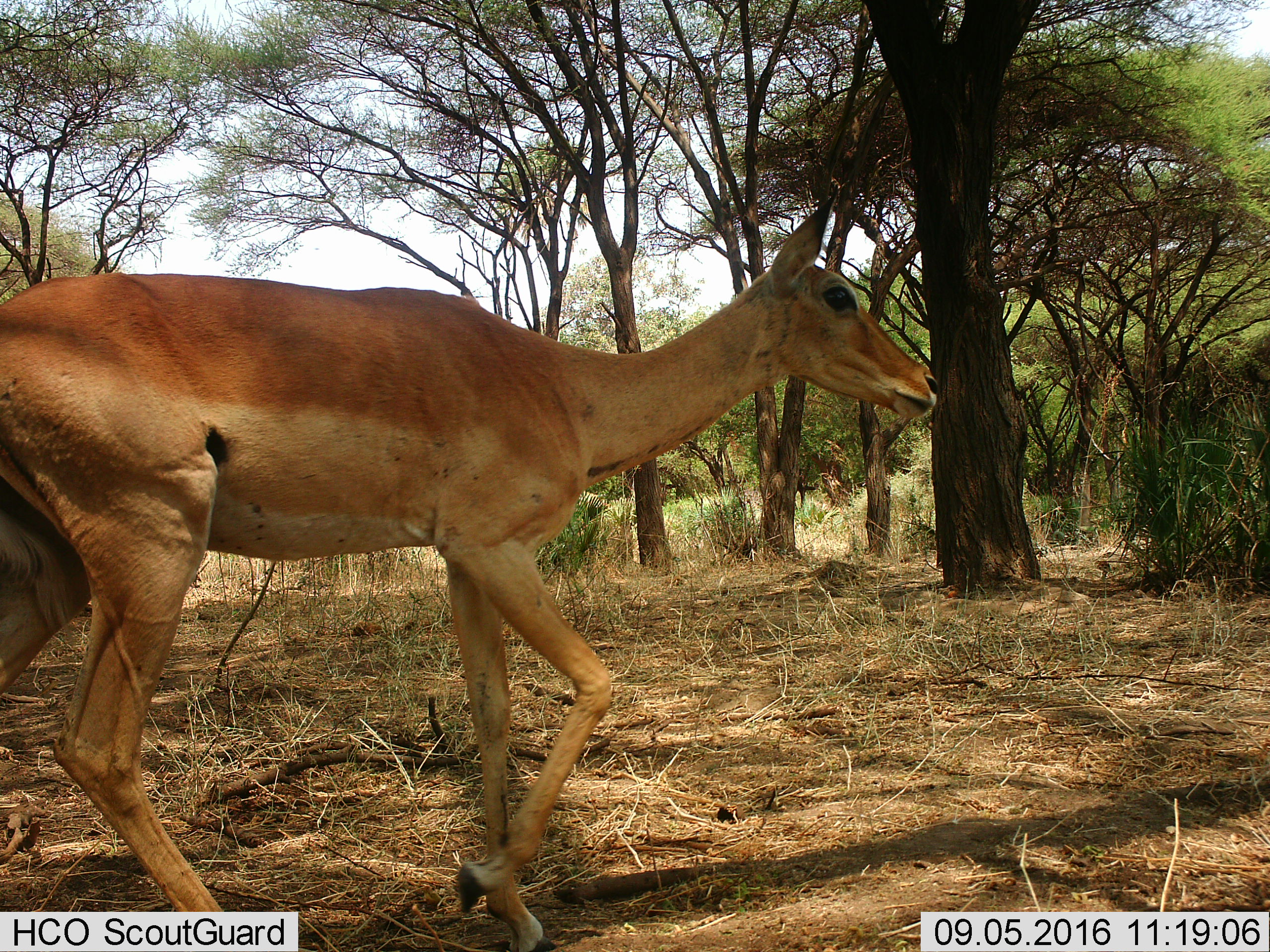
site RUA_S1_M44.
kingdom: Animalia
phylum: Chordata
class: Mammalia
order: Artiodactyla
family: Bovidae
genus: Aepyceros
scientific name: Aepyceros melampus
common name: impala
Impala (Aepyceros melampus), count 1. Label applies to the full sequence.